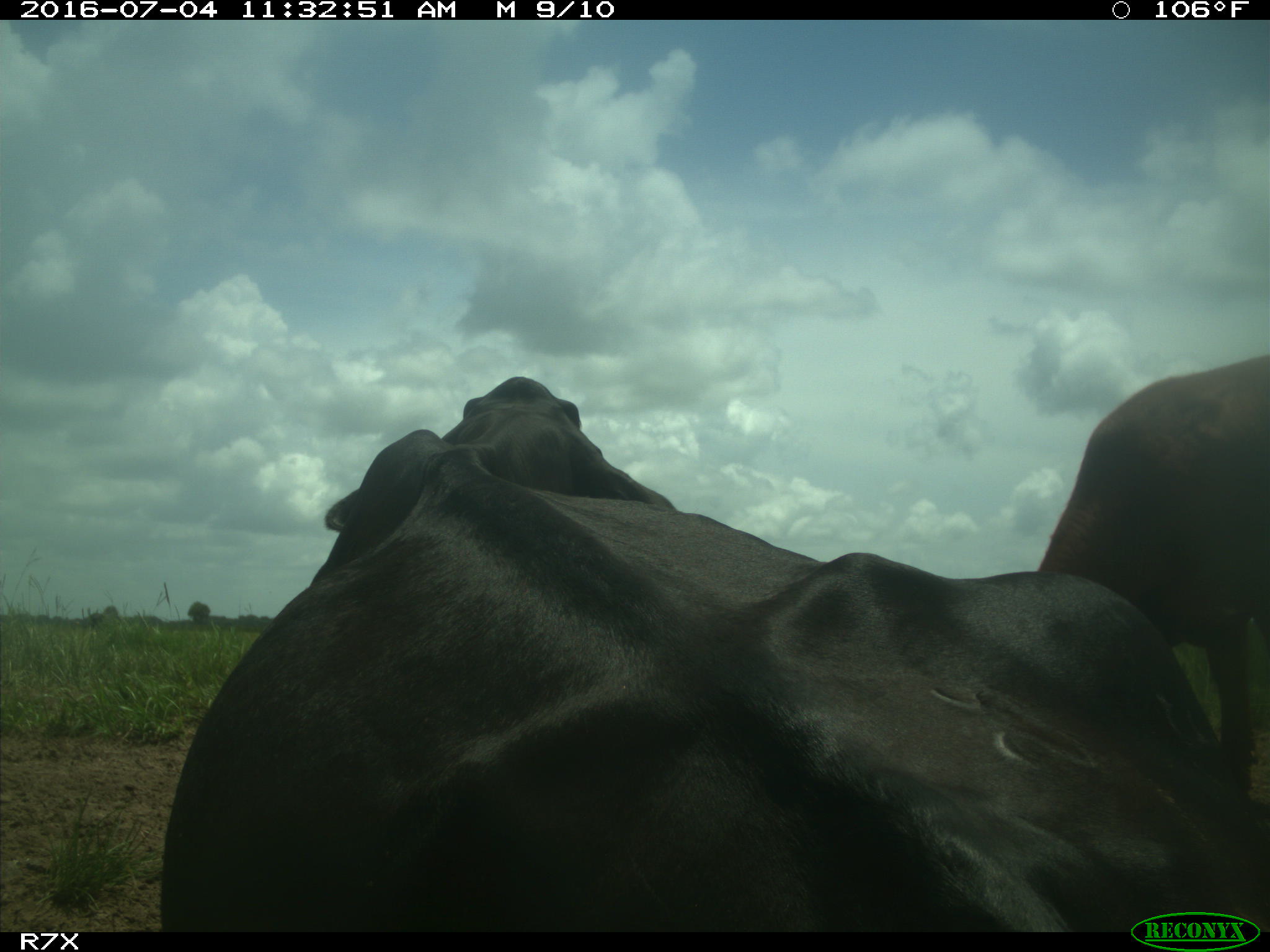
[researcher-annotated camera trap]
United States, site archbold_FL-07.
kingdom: Animalia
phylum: Chordata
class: Mammalia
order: Artiodactyla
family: Bovidae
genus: Bos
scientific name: Bos taurus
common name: domestic cow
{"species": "Bos taurus (domestic cow)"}